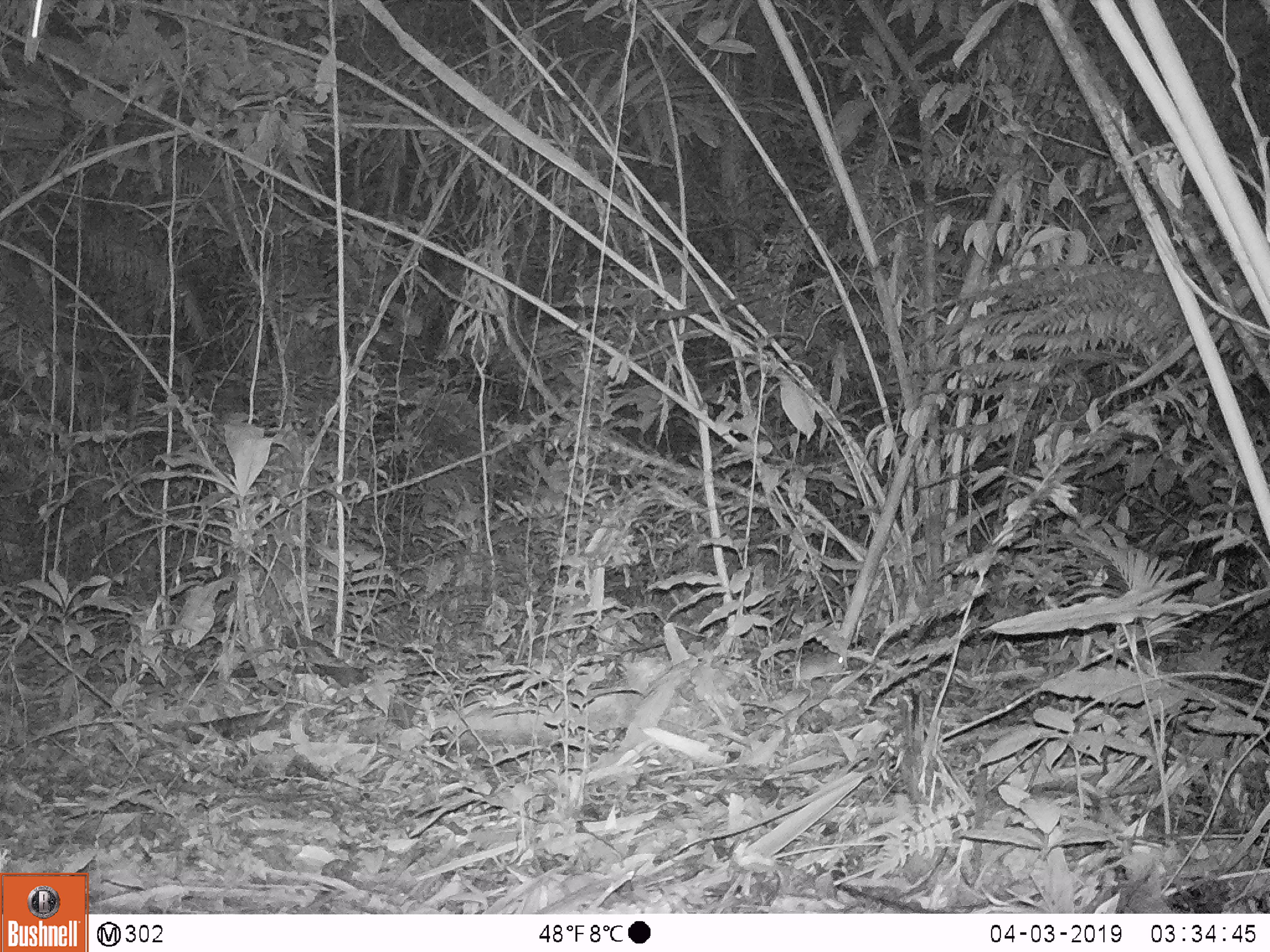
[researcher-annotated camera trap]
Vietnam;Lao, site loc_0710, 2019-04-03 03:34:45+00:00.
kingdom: Animalia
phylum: Chordata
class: Mammalia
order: Rodentia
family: Muridae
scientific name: Muridae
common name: old-world mice and rats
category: unidentified murid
Unidentified murid (old-world mice and rats) (Muridae). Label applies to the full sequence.